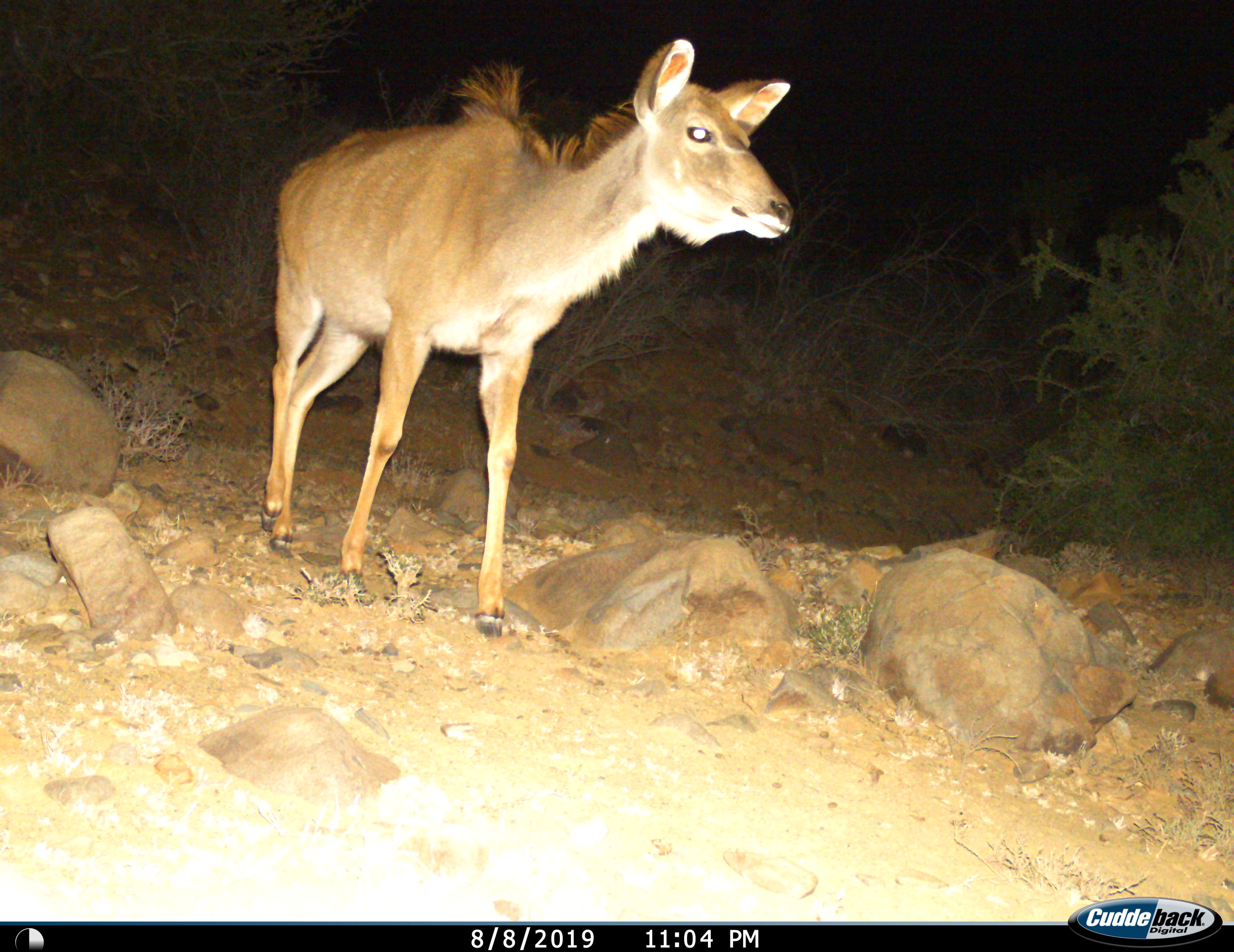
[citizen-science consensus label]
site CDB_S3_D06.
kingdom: Animalia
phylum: Chordata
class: Mammalia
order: Artiodactyla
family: Bovidae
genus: Tragelaphus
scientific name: Tragelaphus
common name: kudu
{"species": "kudu (Tragelaphus)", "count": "1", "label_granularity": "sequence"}